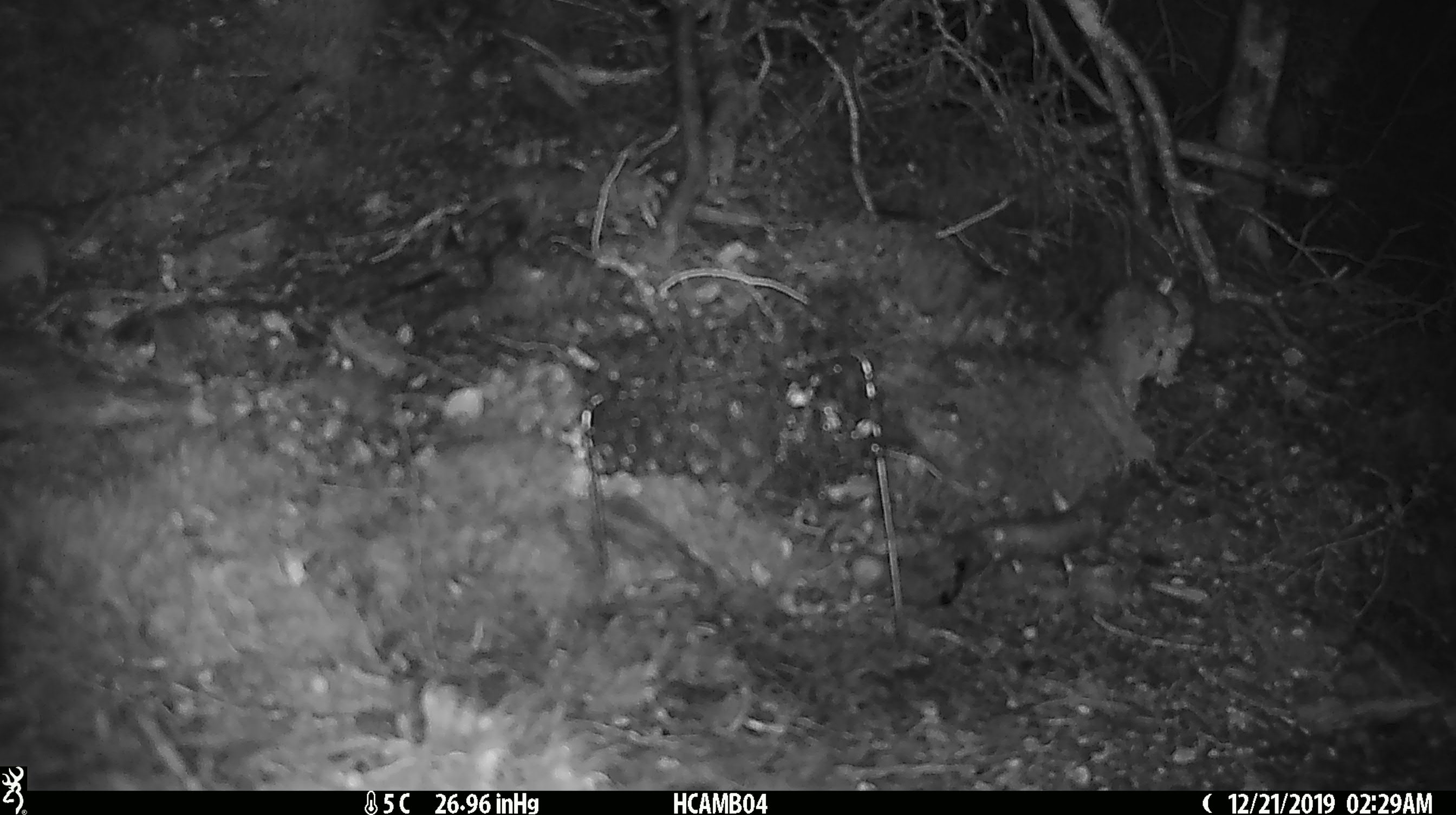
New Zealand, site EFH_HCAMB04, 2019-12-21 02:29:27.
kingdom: Animalia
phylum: Chordata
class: Mammalia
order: Rodentia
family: Muridae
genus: Mus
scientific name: Mus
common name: mouse